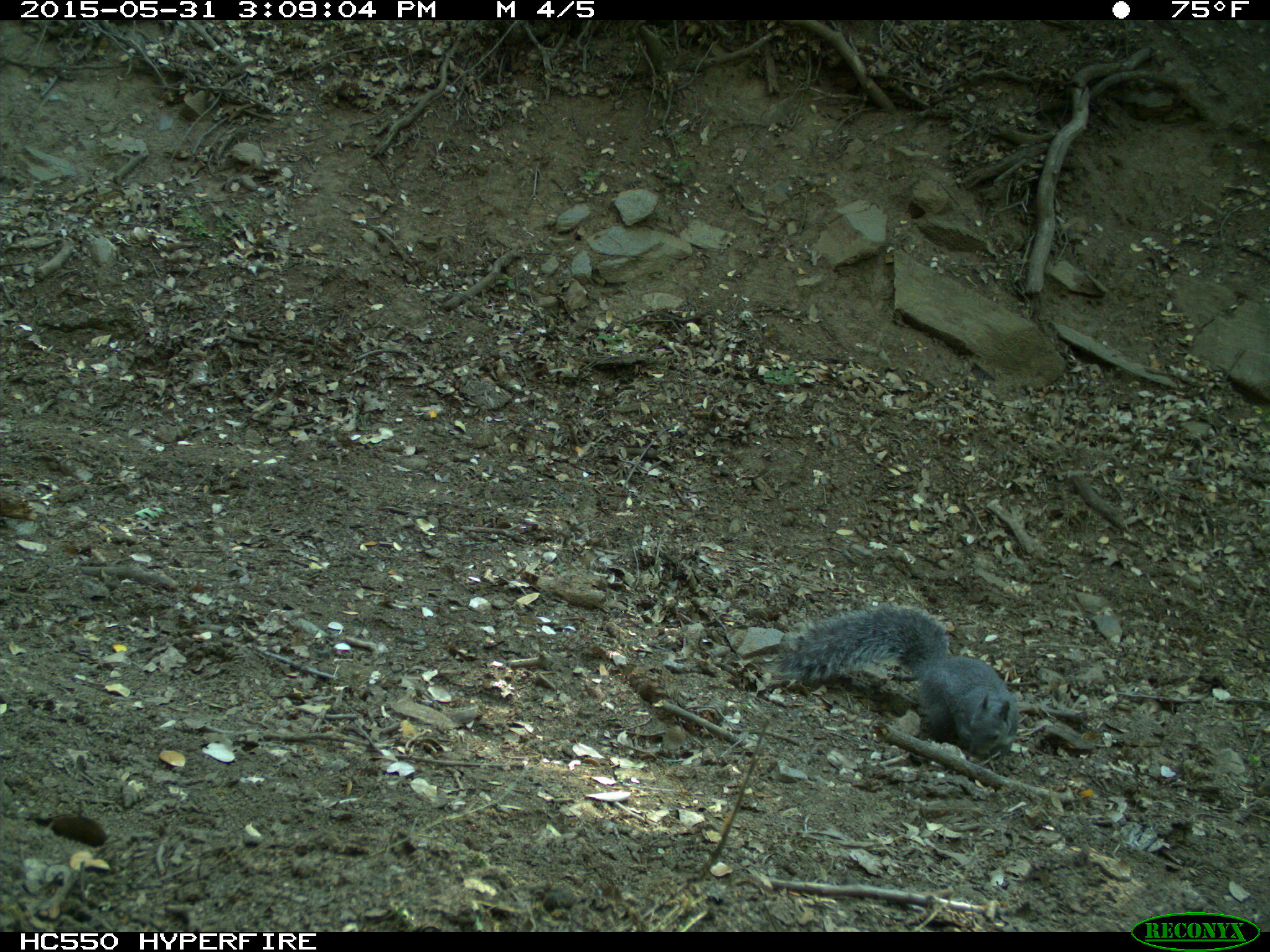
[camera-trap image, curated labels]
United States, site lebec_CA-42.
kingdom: Animalia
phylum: Chordata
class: Mammalia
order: Rodentia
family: Sciuridae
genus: Sciurus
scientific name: Sciurus carolinensis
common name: eastern gray squirrel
Sciurus carolinensis (eastern gray squirrel).